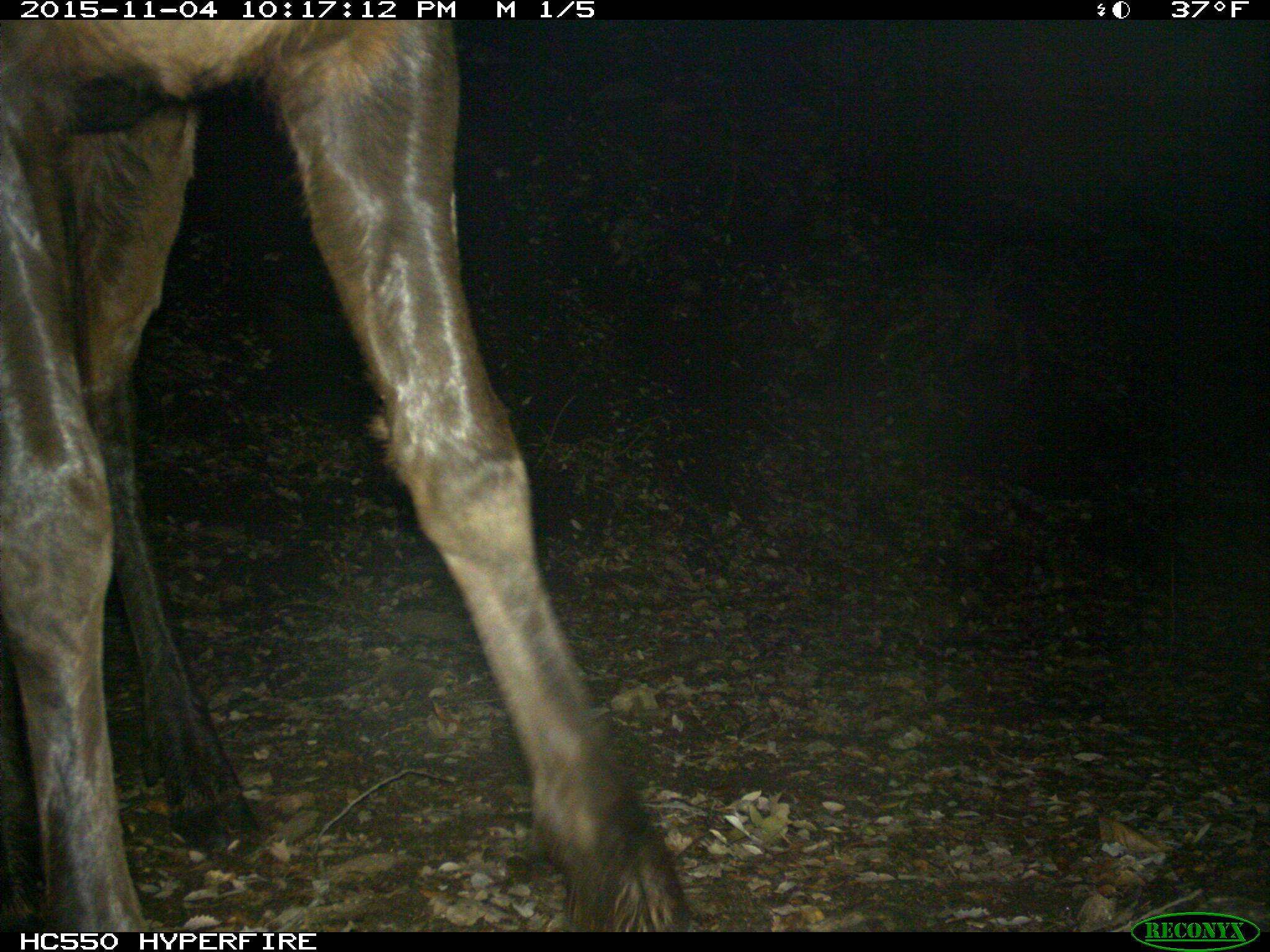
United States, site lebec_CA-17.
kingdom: Animalia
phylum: Chordata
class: Mammalia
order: Artiodactyla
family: Cervidae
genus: Cervus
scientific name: Cervus canadensis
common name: elk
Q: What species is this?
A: Cervus canadensis (elk).